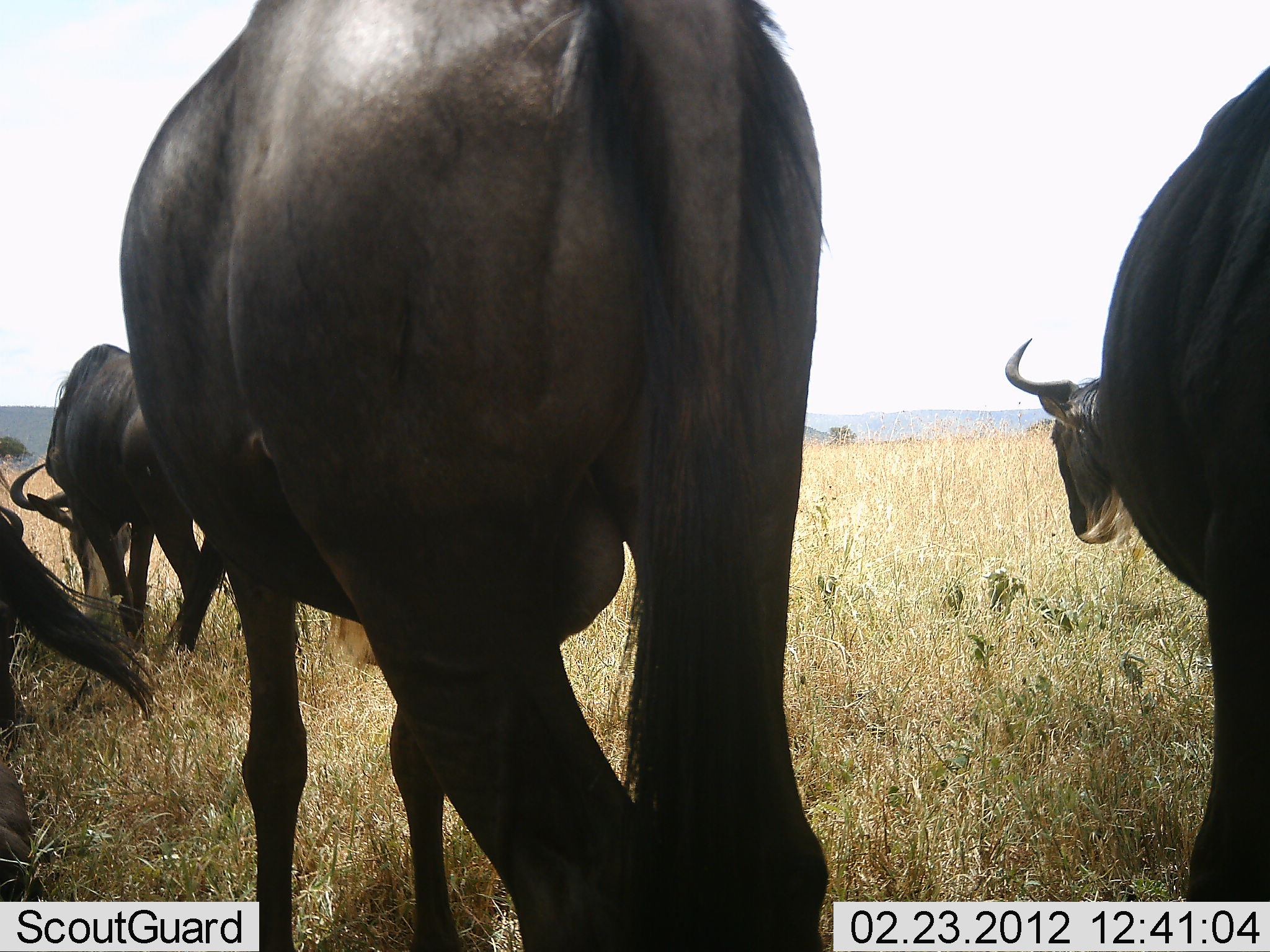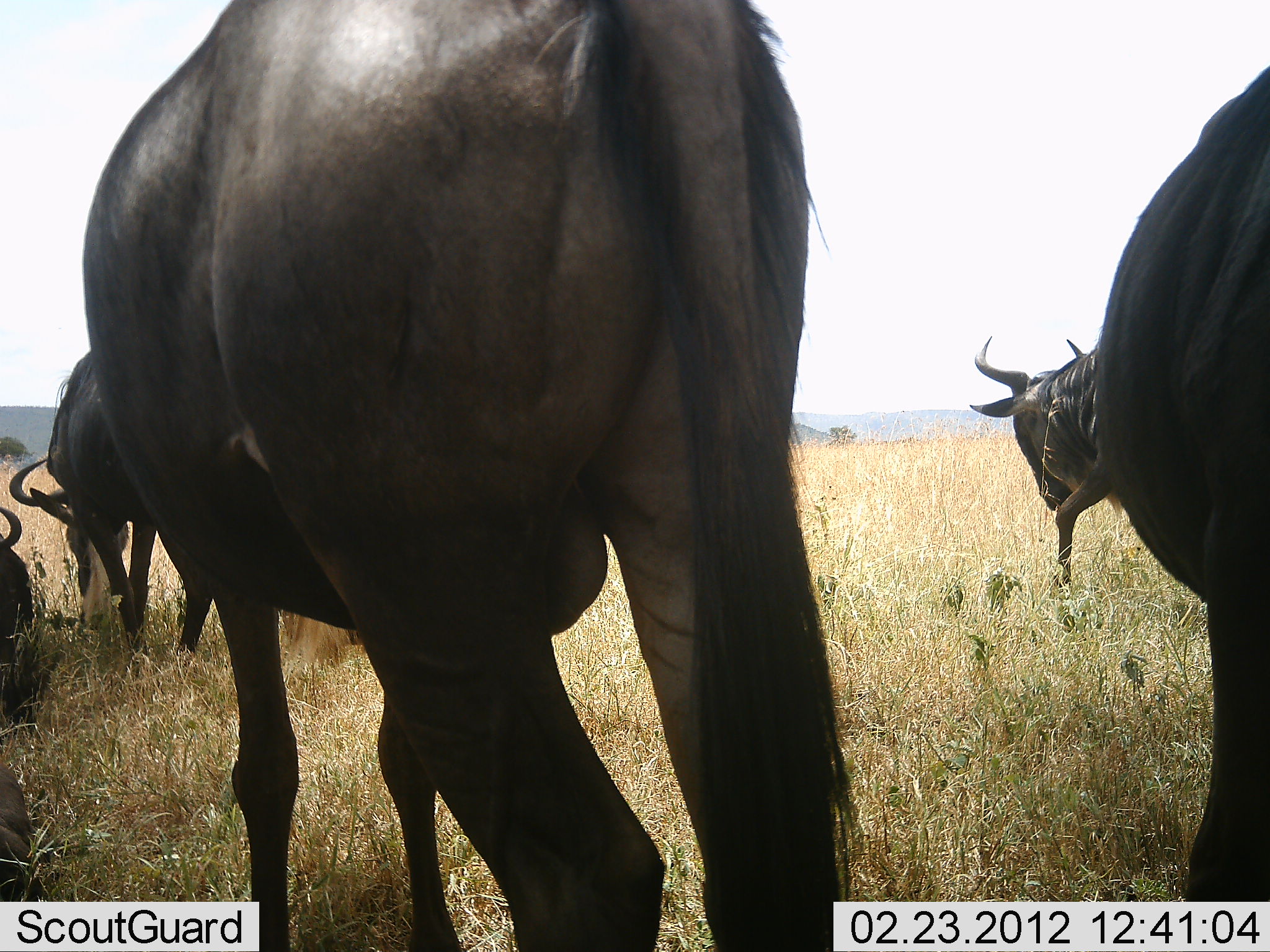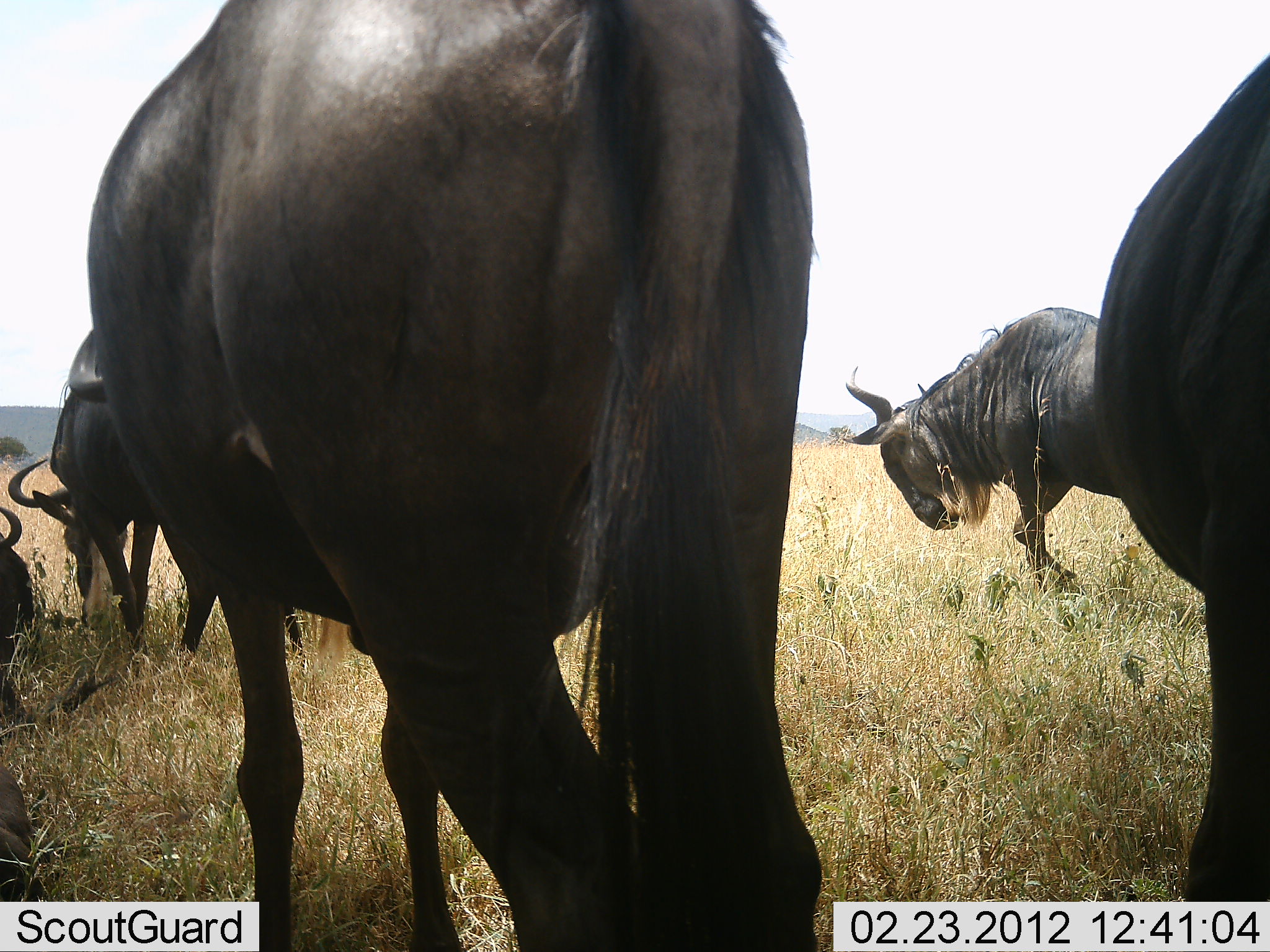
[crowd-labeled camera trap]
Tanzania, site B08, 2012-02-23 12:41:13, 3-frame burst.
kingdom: Animalia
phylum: Chordata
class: Mammalia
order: Artiodactyla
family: Bovidae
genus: Connochaetes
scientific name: Connochaetes taurinus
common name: blue wildebeest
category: wildebeest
Wildebeest (blue wildebeest) (Connochaetes taurinus), count 5. Behavior (volunteer vote fractions): standing 68%, resting 53%, moving 53%, interacting 0%. Young present (vote fraction): 0%. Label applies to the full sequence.